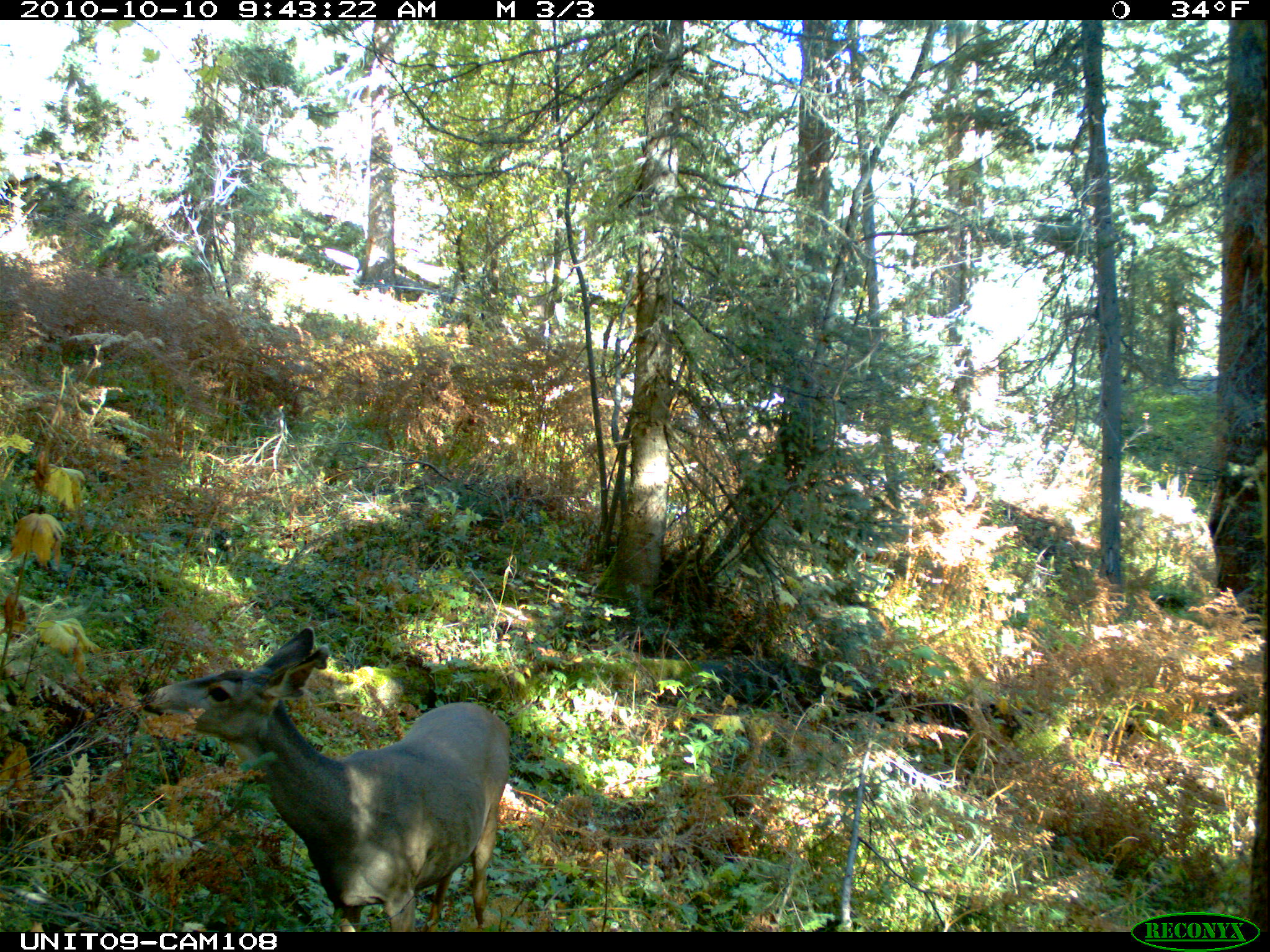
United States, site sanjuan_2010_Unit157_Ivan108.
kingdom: Animalia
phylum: Chordata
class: Mammalia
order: Artiodactyla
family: Cervidae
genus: Odocoileus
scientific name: Odocoileus hemionus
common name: mule deer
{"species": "Odocoileus hemionus (mule deer)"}